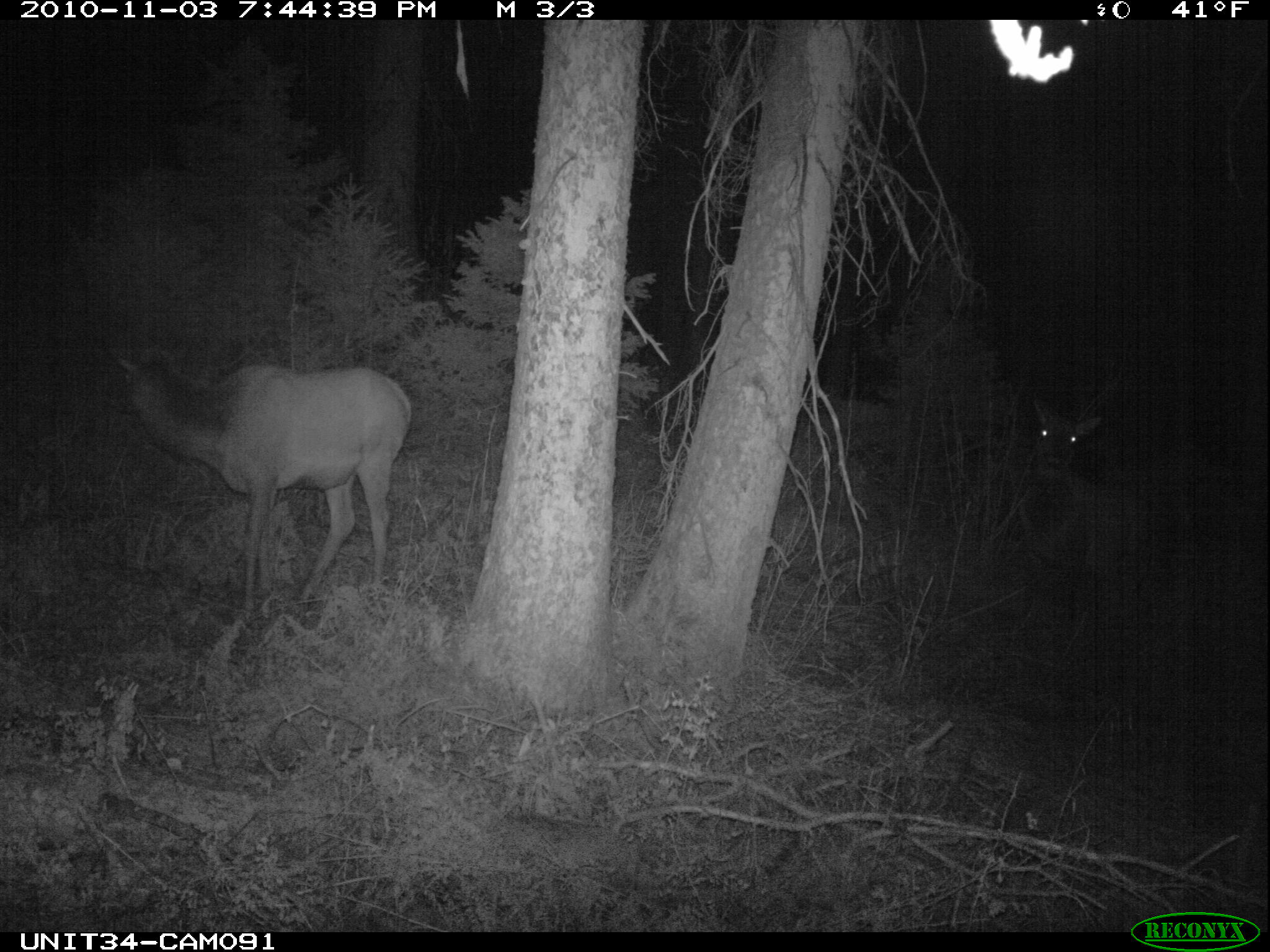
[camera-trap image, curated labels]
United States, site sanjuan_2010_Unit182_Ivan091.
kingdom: Animalia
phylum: Chordata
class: Mammalia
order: Artiodactyla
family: Cervidae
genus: Cervus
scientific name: Cervus elaphus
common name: red deer